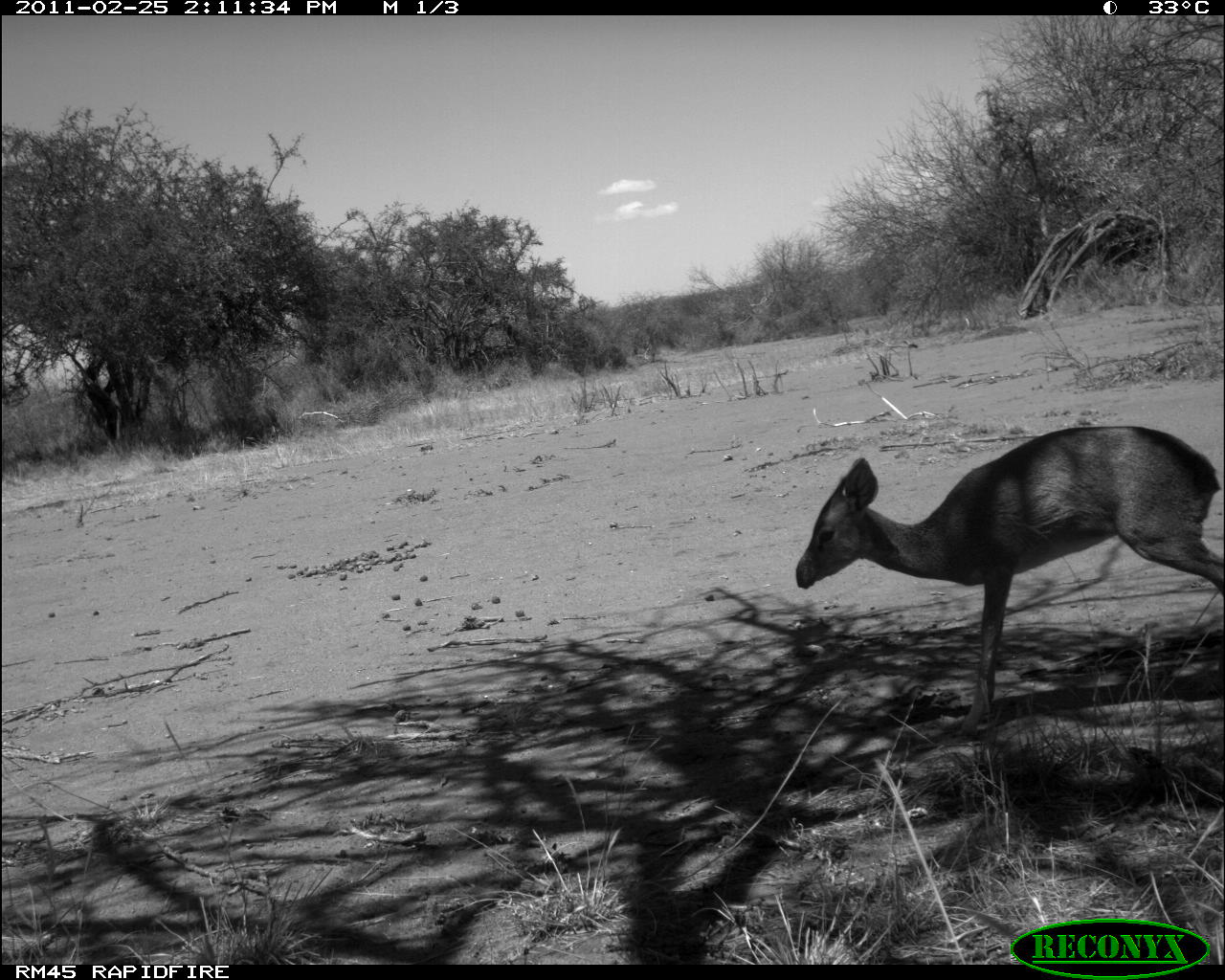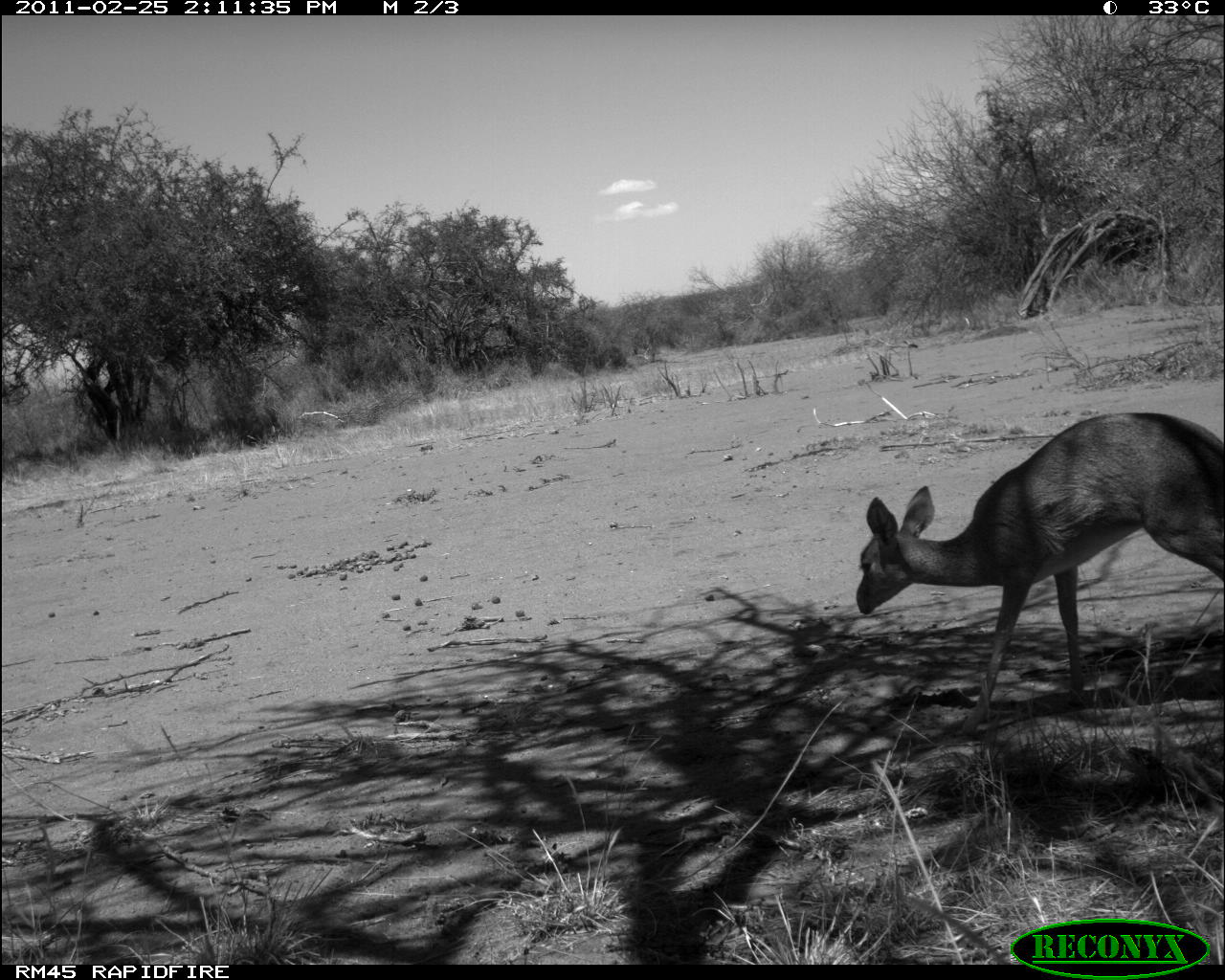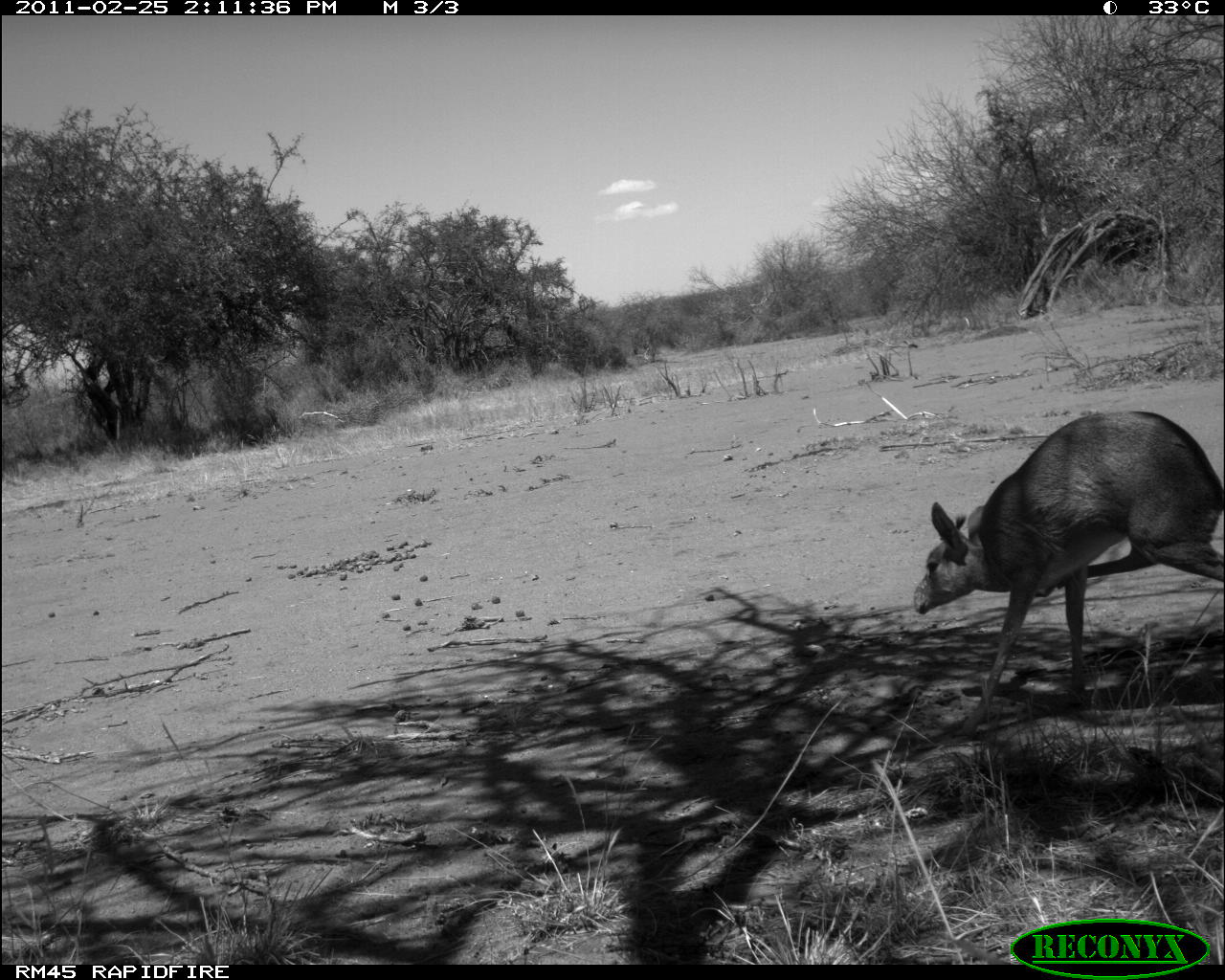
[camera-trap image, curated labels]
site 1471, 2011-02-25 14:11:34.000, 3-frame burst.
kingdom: Animalia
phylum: Chordata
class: Mammalia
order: Artiodactyla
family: Bovidae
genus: Madoqua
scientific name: Madoqua guentheri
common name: günther's dik-dik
Madoqua guentheri (günther's dik-dik), count 1.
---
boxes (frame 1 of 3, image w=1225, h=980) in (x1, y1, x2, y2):
madoqua guentheri: (794, 424, 1223, 733)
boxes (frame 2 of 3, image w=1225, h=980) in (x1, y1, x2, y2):
madoqua guentheri: (853, 409, 1224, 736)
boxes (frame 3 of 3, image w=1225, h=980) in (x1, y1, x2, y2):
madoqua guentheri: (912, 410, 1224, 737)